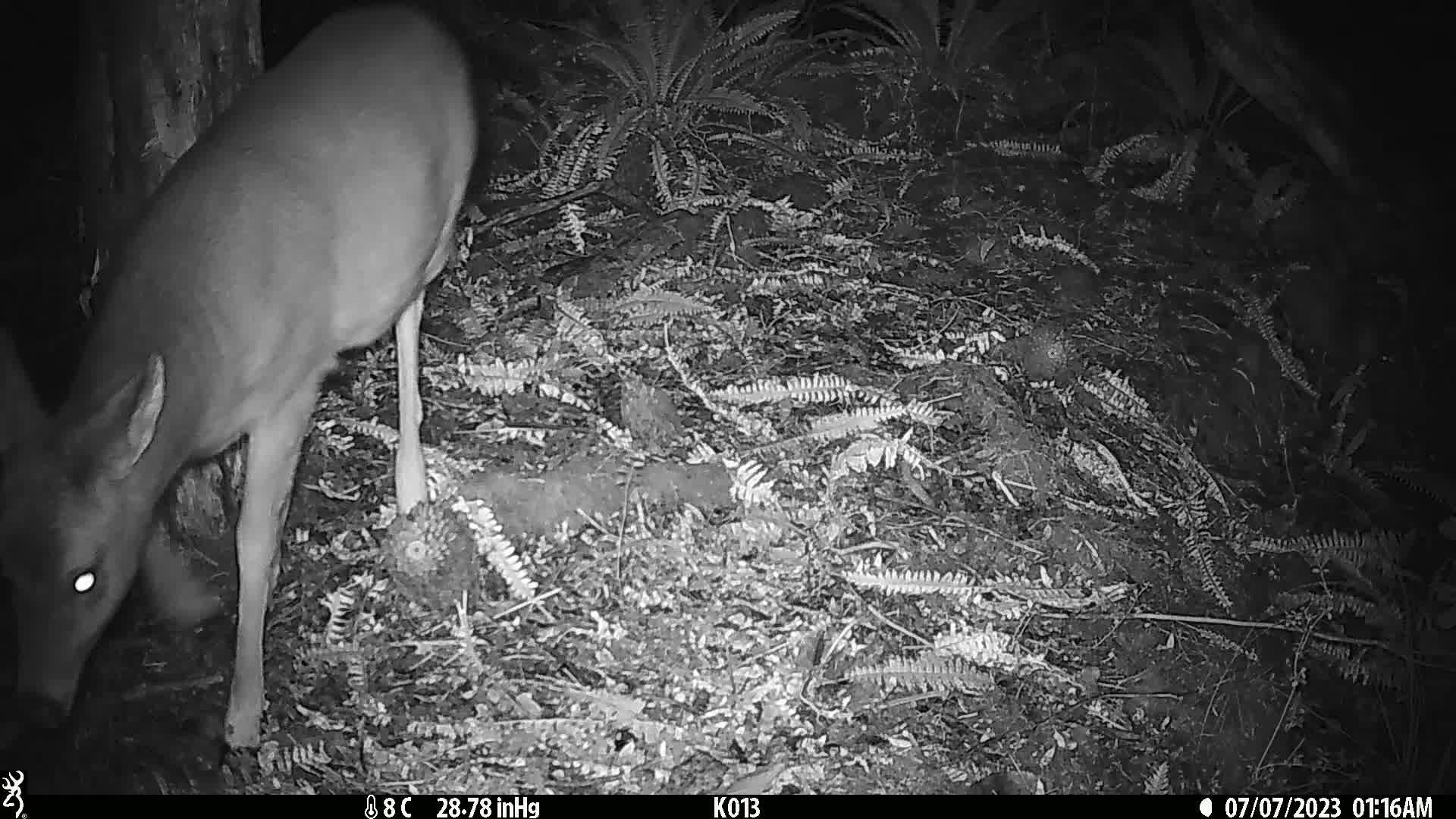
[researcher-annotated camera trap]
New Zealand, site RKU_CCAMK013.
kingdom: Animalia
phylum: Chordata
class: Mammalia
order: Artiodactyla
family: Cervidae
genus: Odocoileus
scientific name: Odocoileus virginianus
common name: white-tailed deer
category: white tailed deer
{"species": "white tailed deer (white-tailed deer) (Odocoileus virginianus)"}